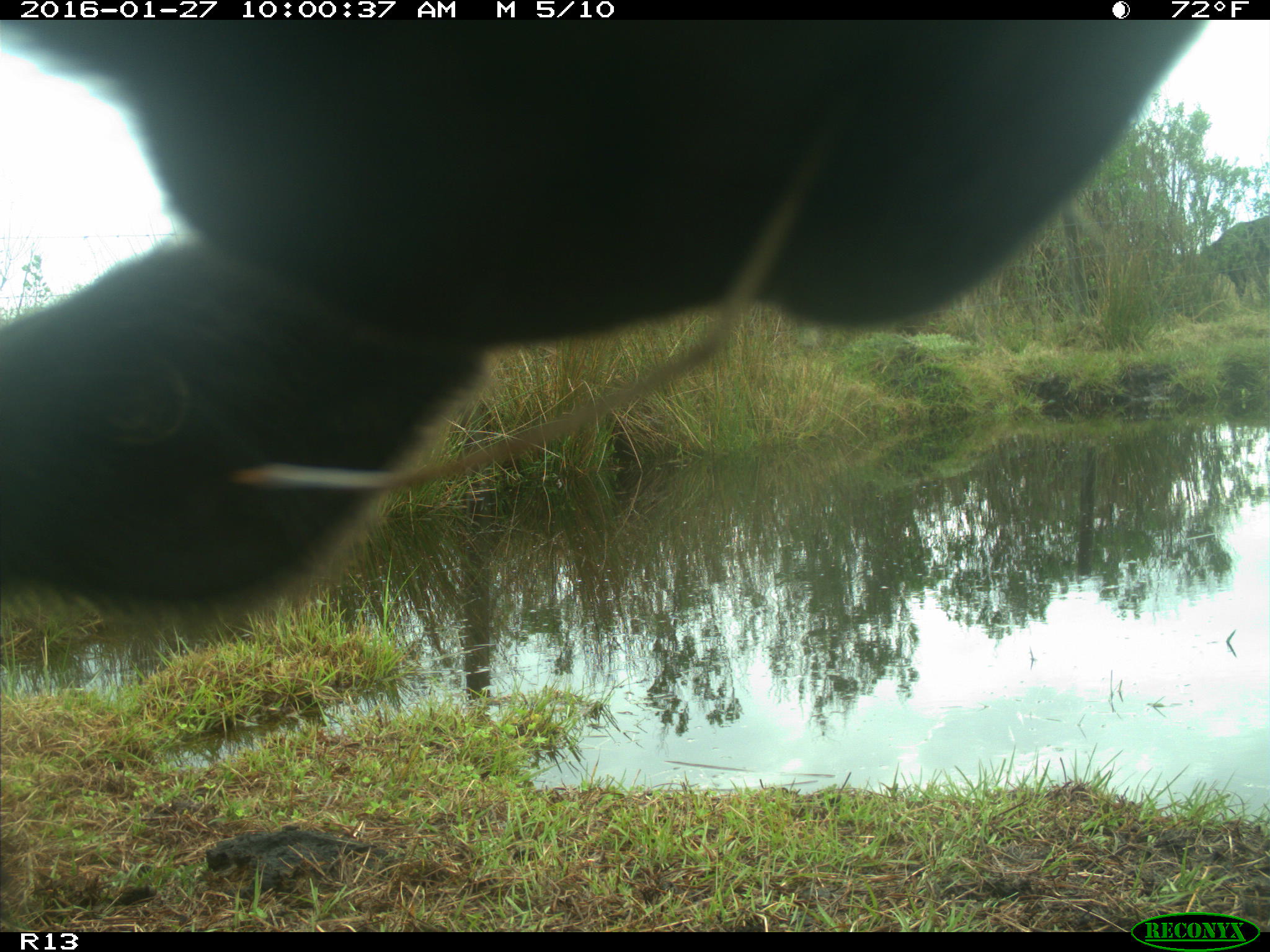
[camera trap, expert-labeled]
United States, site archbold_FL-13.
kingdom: Animalia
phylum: Chordata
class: Mammalia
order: Artiodactyla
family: Bovidae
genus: Bos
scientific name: Bos taurus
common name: domestic cow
Bos taurus (domestic cow).